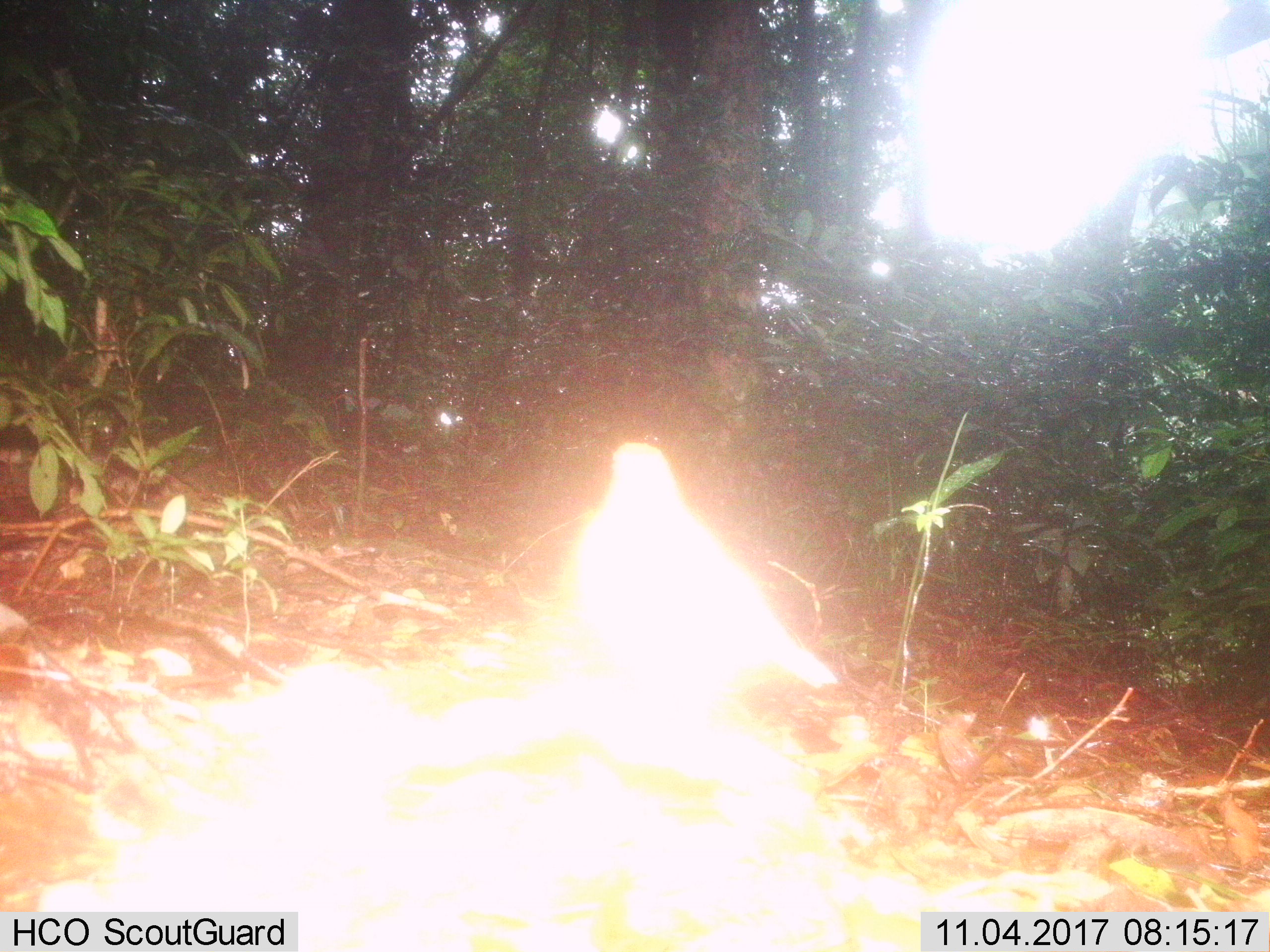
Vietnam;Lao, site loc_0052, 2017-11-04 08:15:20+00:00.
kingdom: Animalia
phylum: Chordata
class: Aves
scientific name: Aves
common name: bird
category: unidentified bird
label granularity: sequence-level